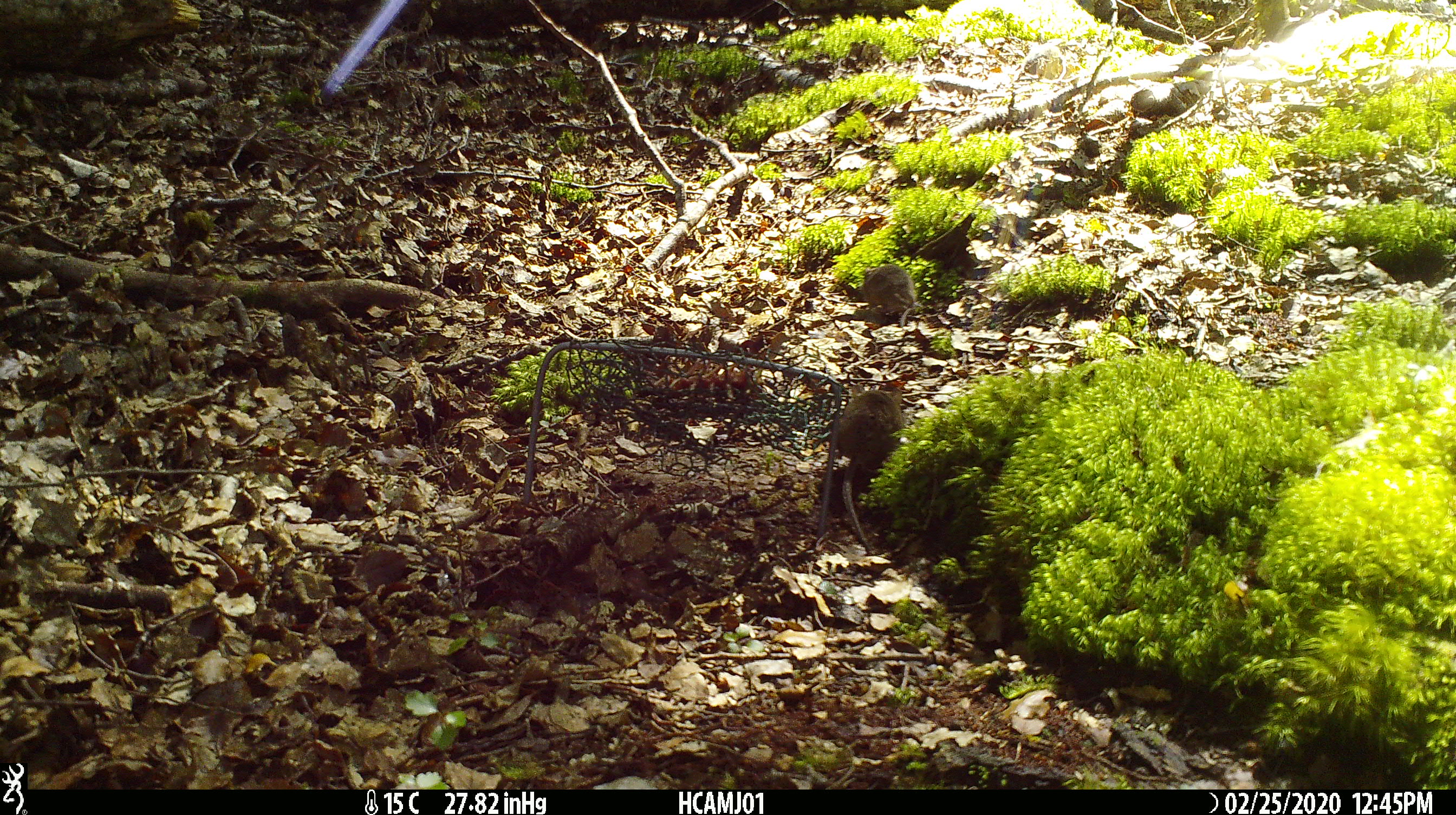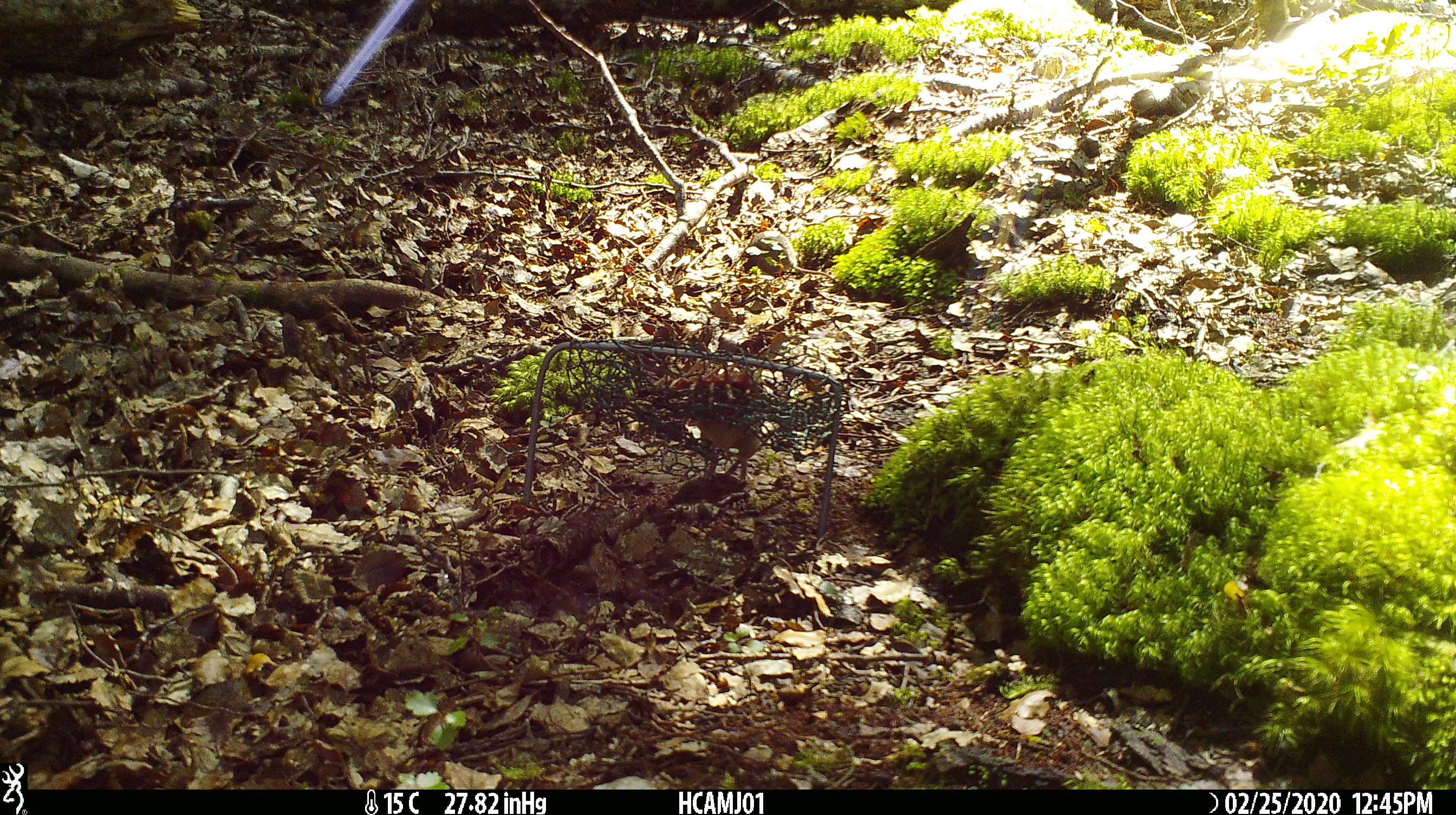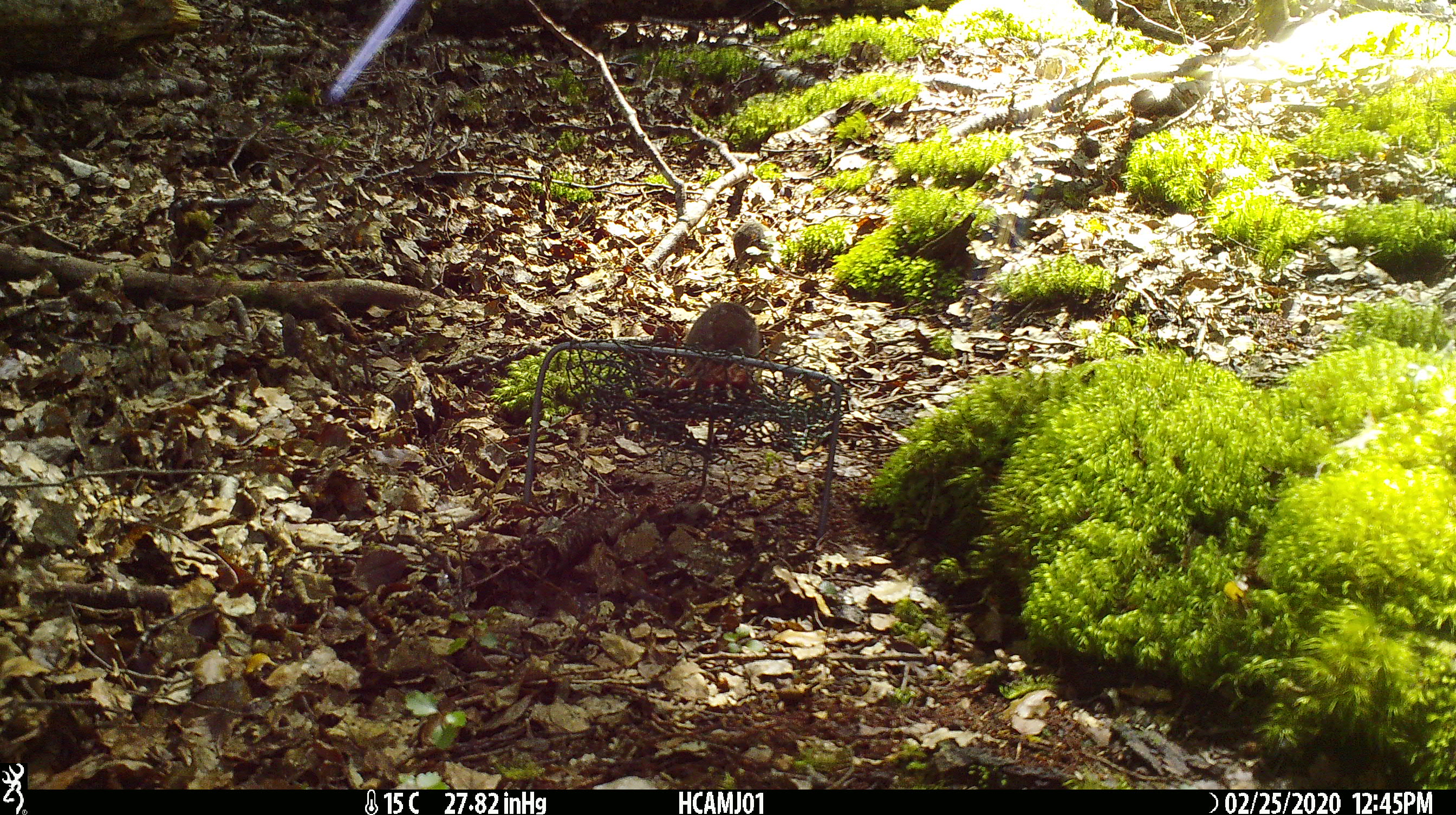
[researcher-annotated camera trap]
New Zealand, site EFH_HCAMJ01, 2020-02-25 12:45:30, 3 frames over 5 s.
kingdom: Animalia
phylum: Chordata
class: Mammalia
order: Rodentia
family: Muridae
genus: Mus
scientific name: Mus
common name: mouse